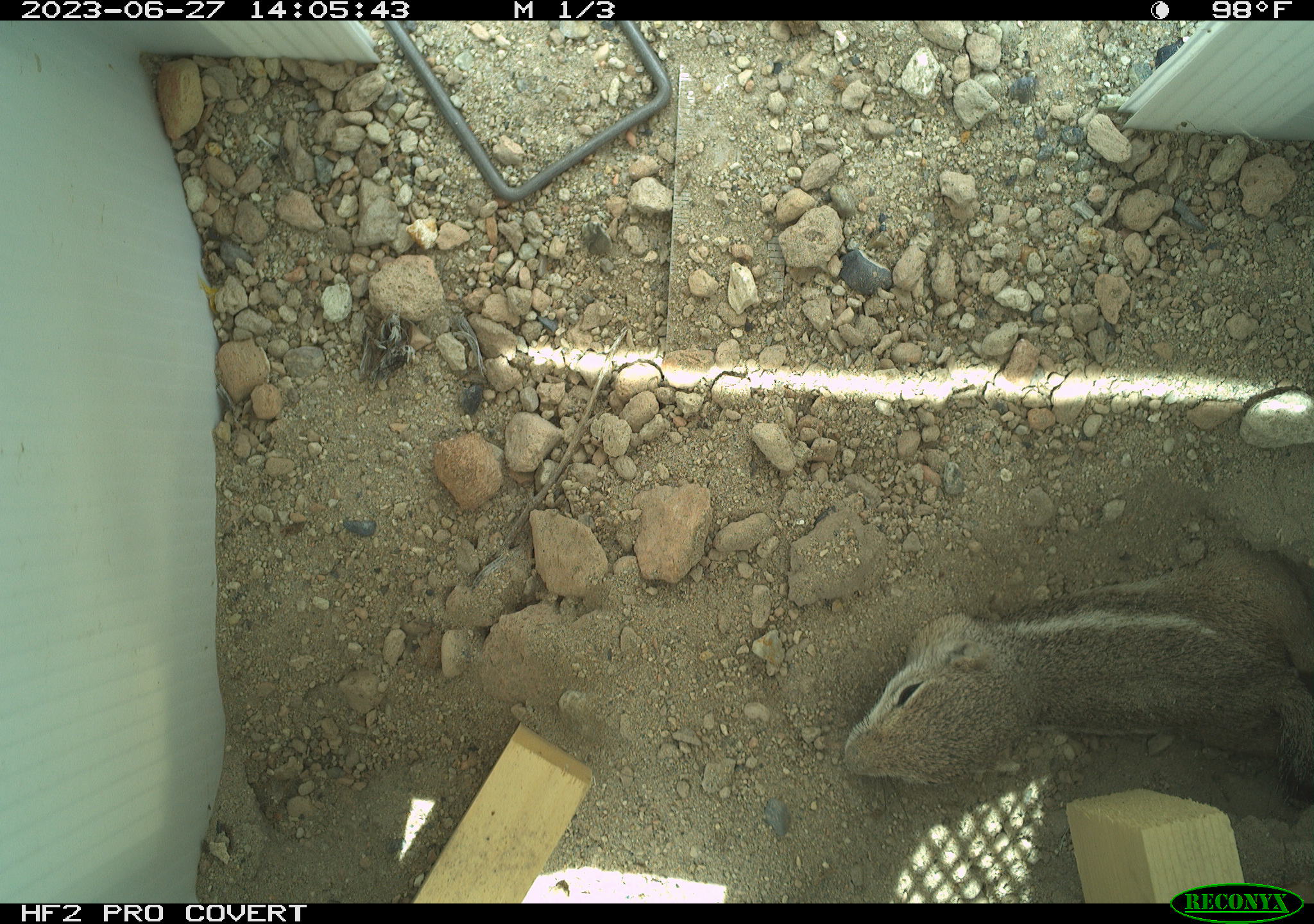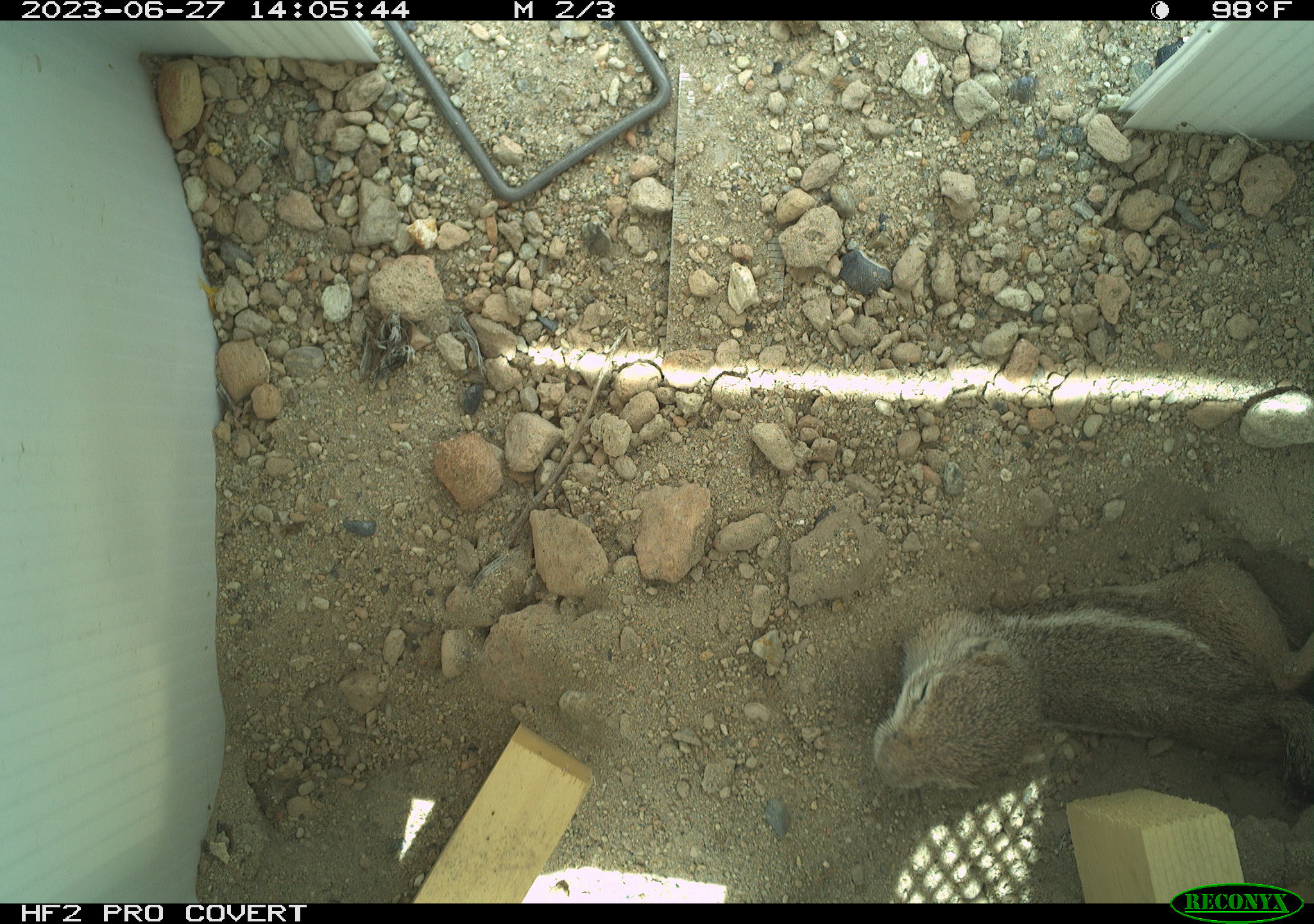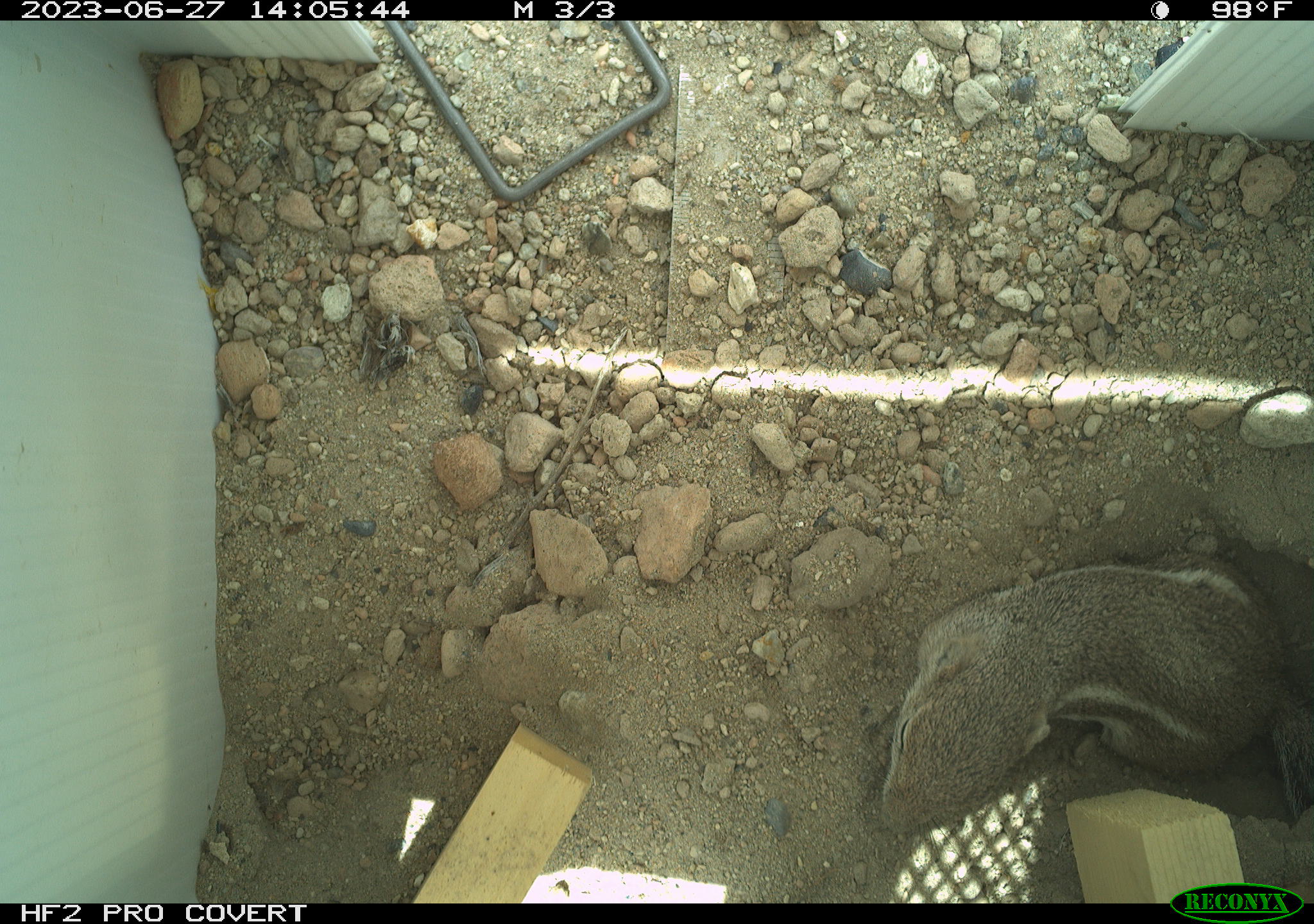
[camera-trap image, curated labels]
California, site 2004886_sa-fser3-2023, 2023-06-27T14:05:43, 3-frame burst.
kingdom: Animalia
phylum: Chordata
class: Mammalia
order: Rodentia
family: Sciuridae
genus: Ammospermophilus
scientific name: Ammospermophilus leucurus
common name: white-tailed antelope squirrel